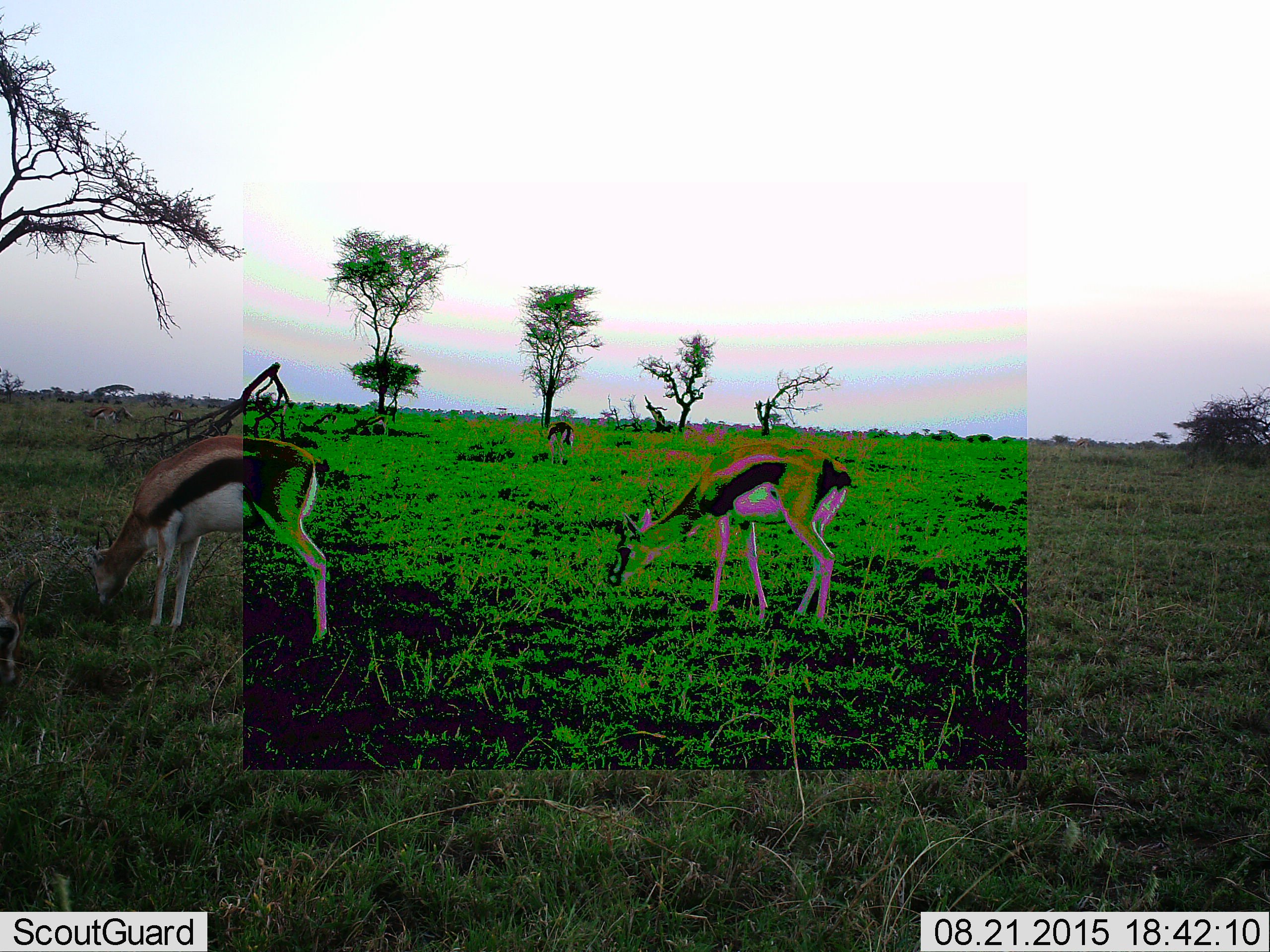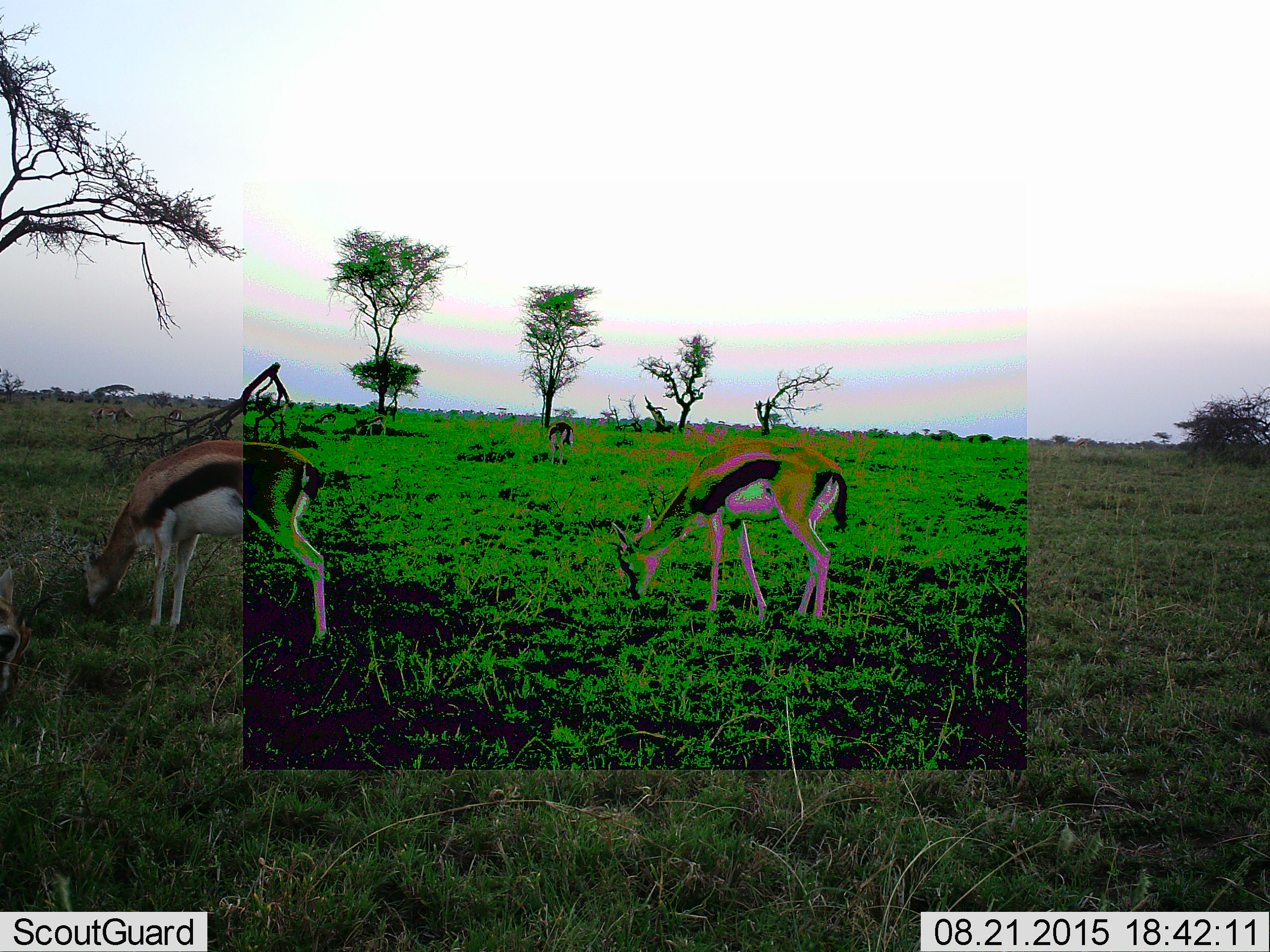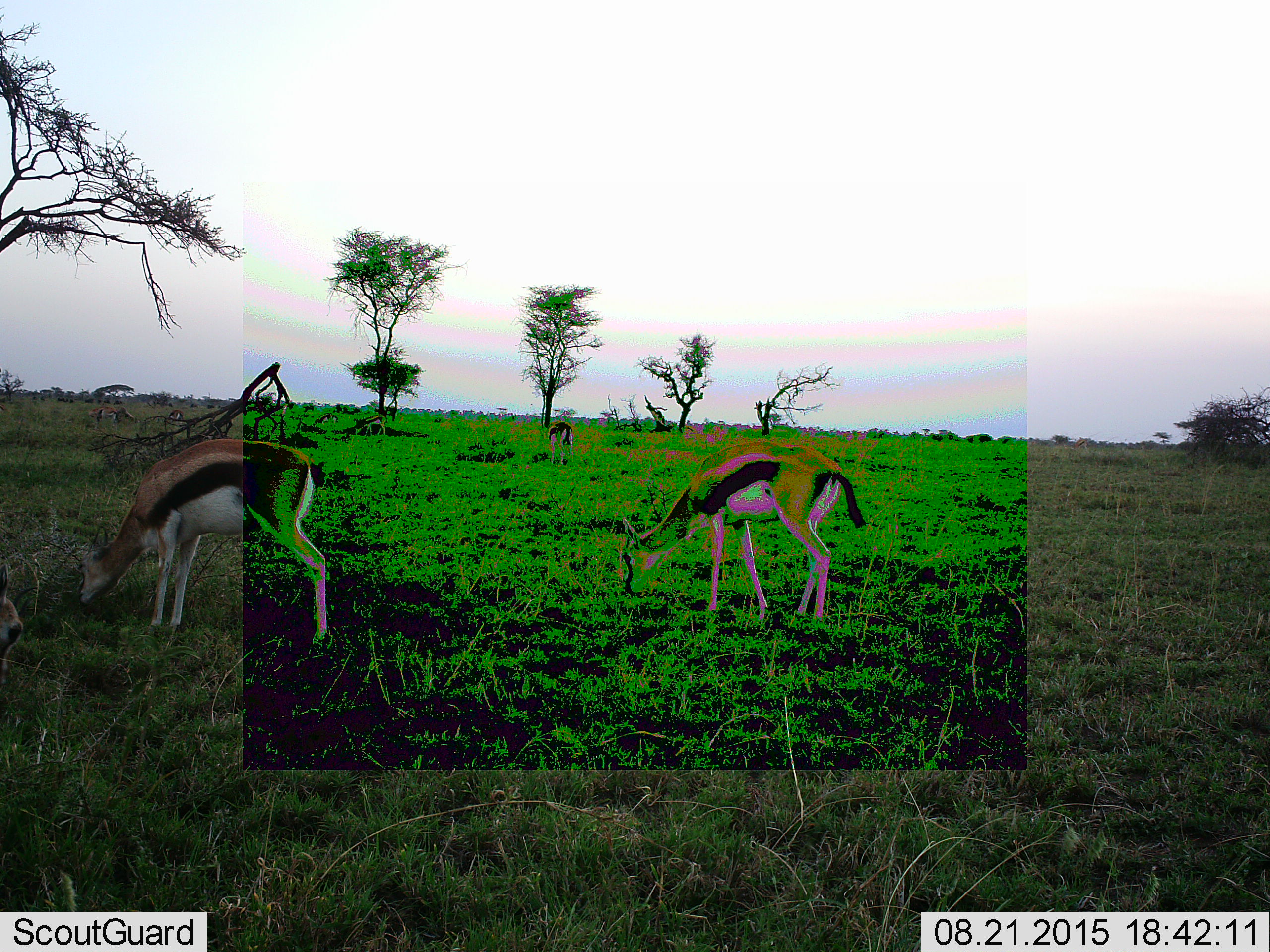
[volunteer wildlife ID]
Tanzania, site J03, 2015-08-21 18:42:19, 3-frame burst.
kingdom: Animalia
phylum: Chordata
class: Mammalia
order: Artiodactyla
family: Bovidae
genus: Eudorcas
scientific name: Eudorcas thomsonii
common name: thomson's gazelle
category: gazellethomsons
Gazellethomsons (thomson's gazelle) (Eudorcas thomsonii), count 4. Behavior (volunteer vote fractions): standing 40%, resting 0%, moving 10%, interacting 0%. Young present (vote fraction): 0%. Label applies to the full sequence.